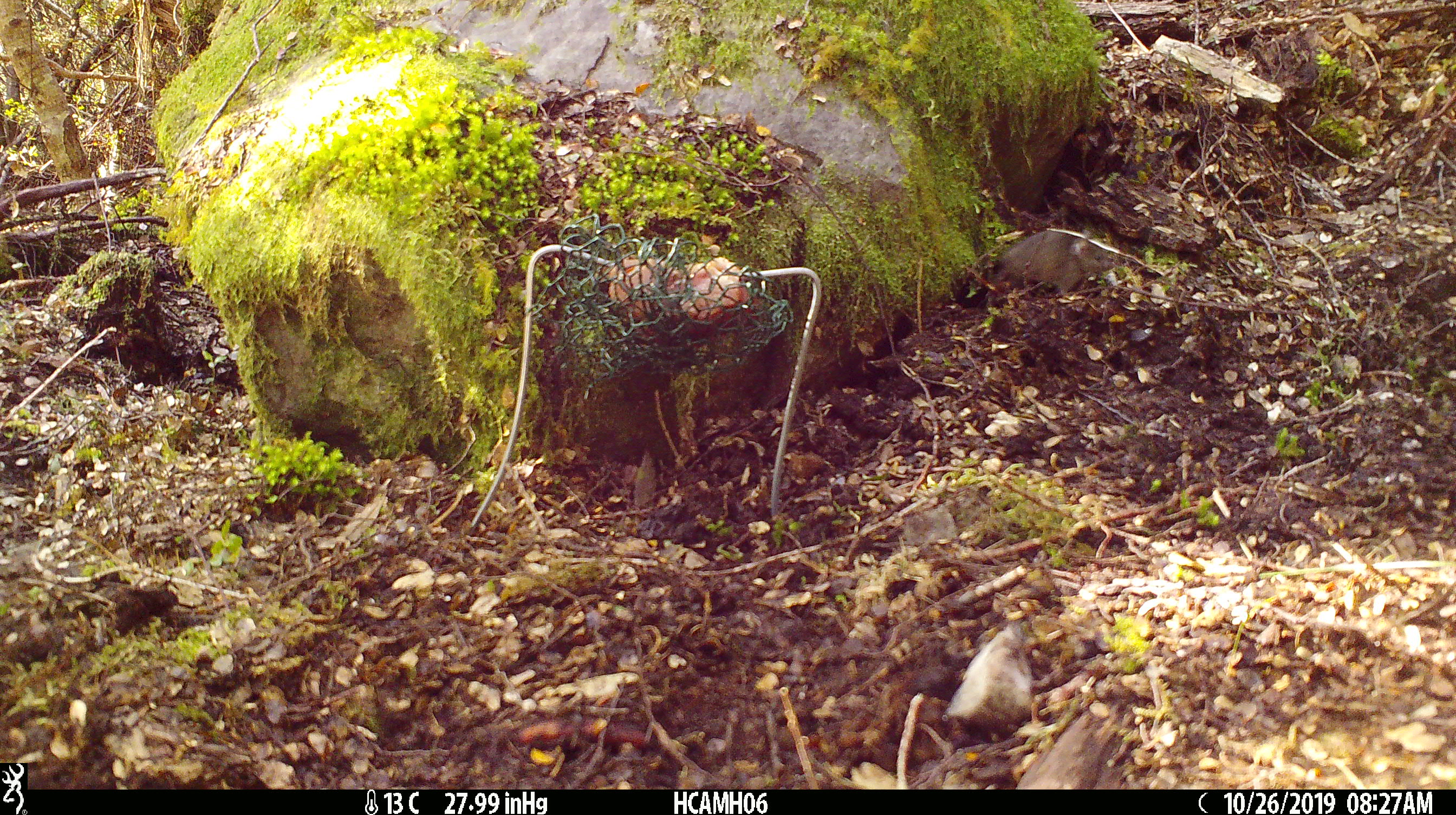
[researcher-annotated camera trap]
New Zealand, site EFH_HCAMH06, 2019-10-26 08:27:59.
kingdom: Animalia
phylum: Chordata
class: Mammalia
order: Rodentia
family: Muridae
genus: Mus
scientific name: Mus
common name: mouse